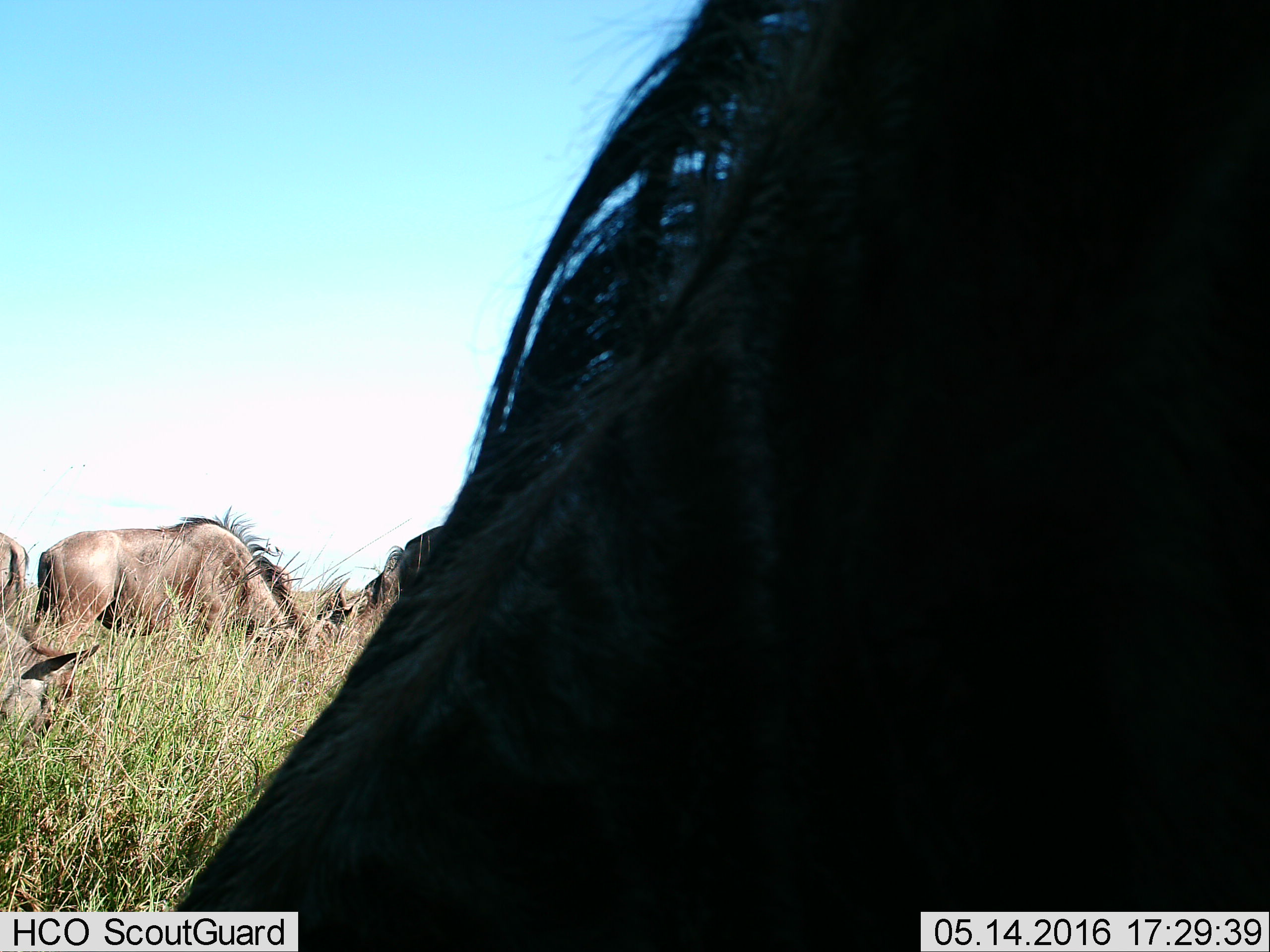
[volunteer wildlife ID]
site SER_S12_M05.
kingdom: Animalia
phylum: Chordata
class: Mammalia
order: Artiodactyla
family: Bovidae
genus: Connochaetes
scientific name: Connochaetes taurinus taurinus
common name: blue wildebeest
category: wildebeestblue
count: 6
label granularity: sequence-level